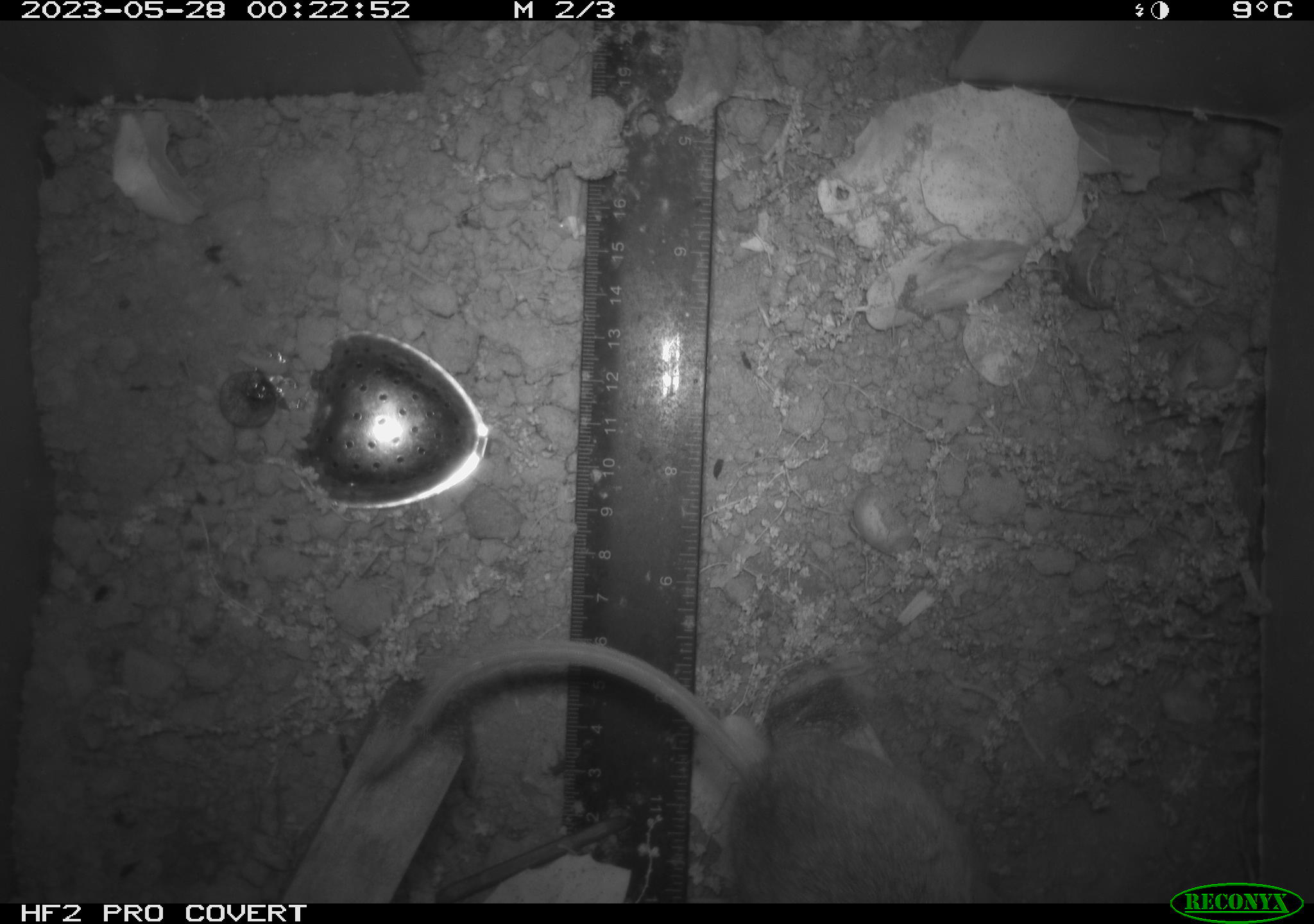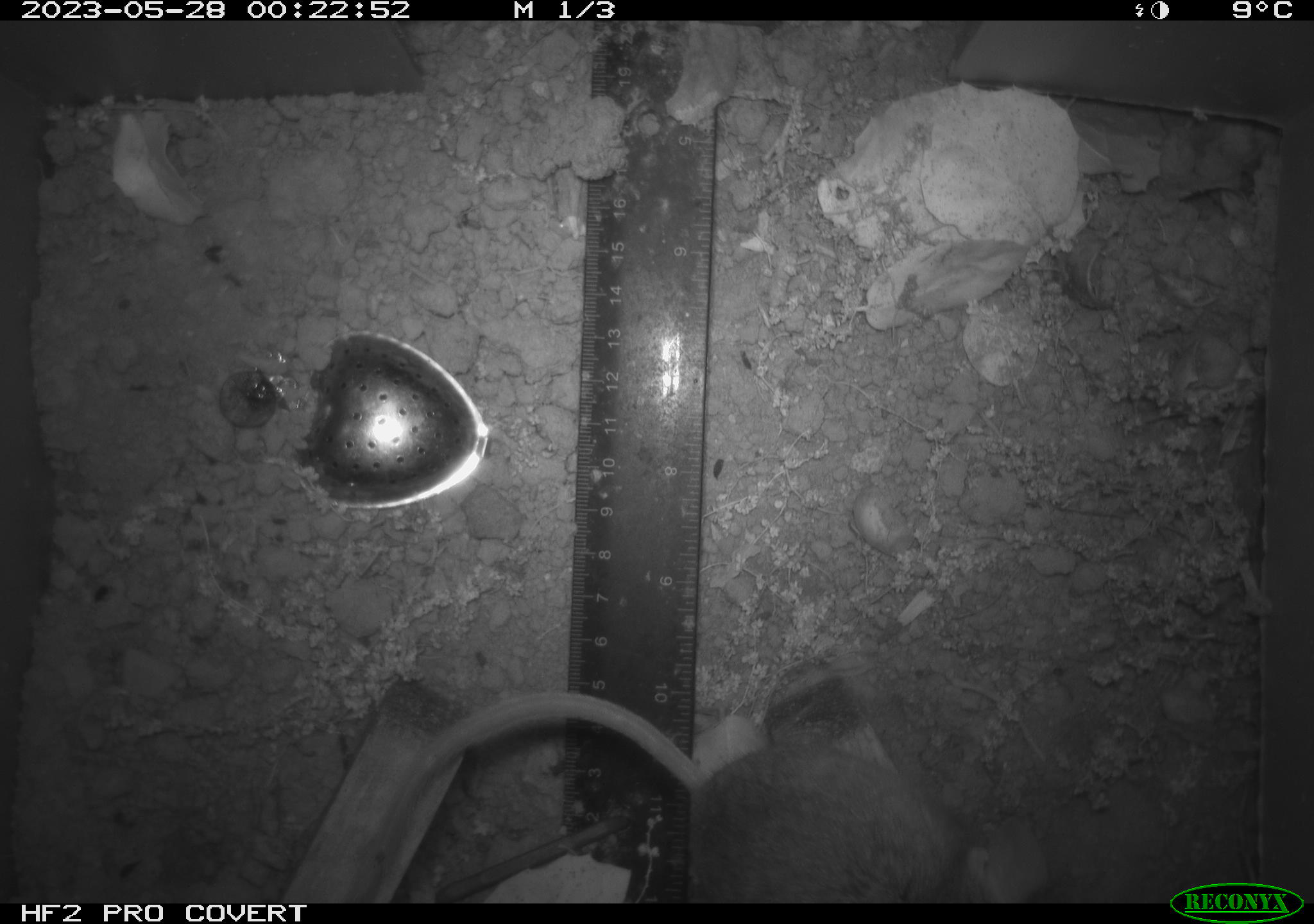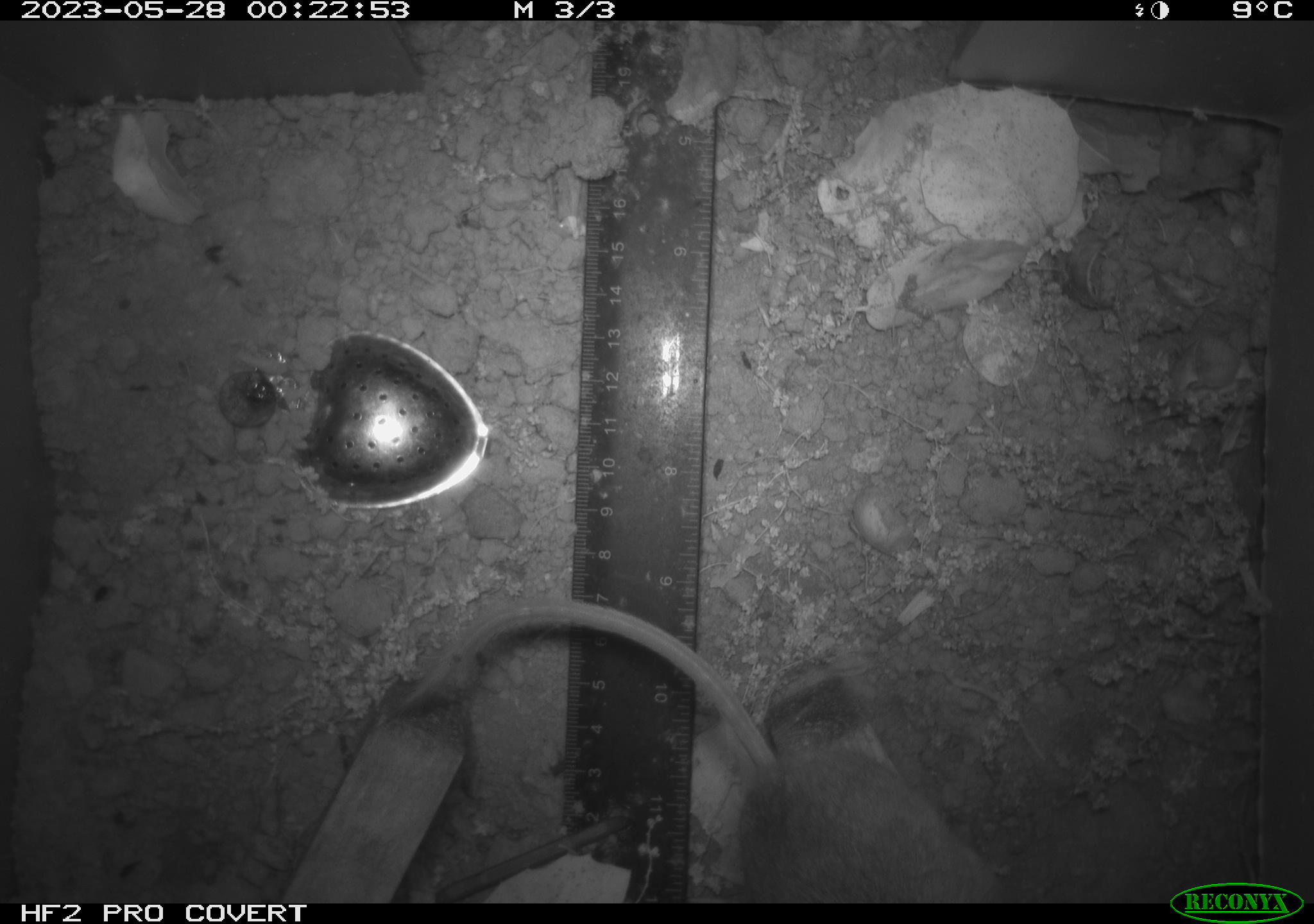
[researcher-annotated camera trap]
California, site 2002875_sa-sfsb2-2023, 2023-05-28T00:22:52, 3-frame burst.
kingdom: Animalia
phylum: Chordata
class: Mammalia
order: Rodentia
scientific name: Rodentia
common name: mouse species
Mouse species (Rodentia).